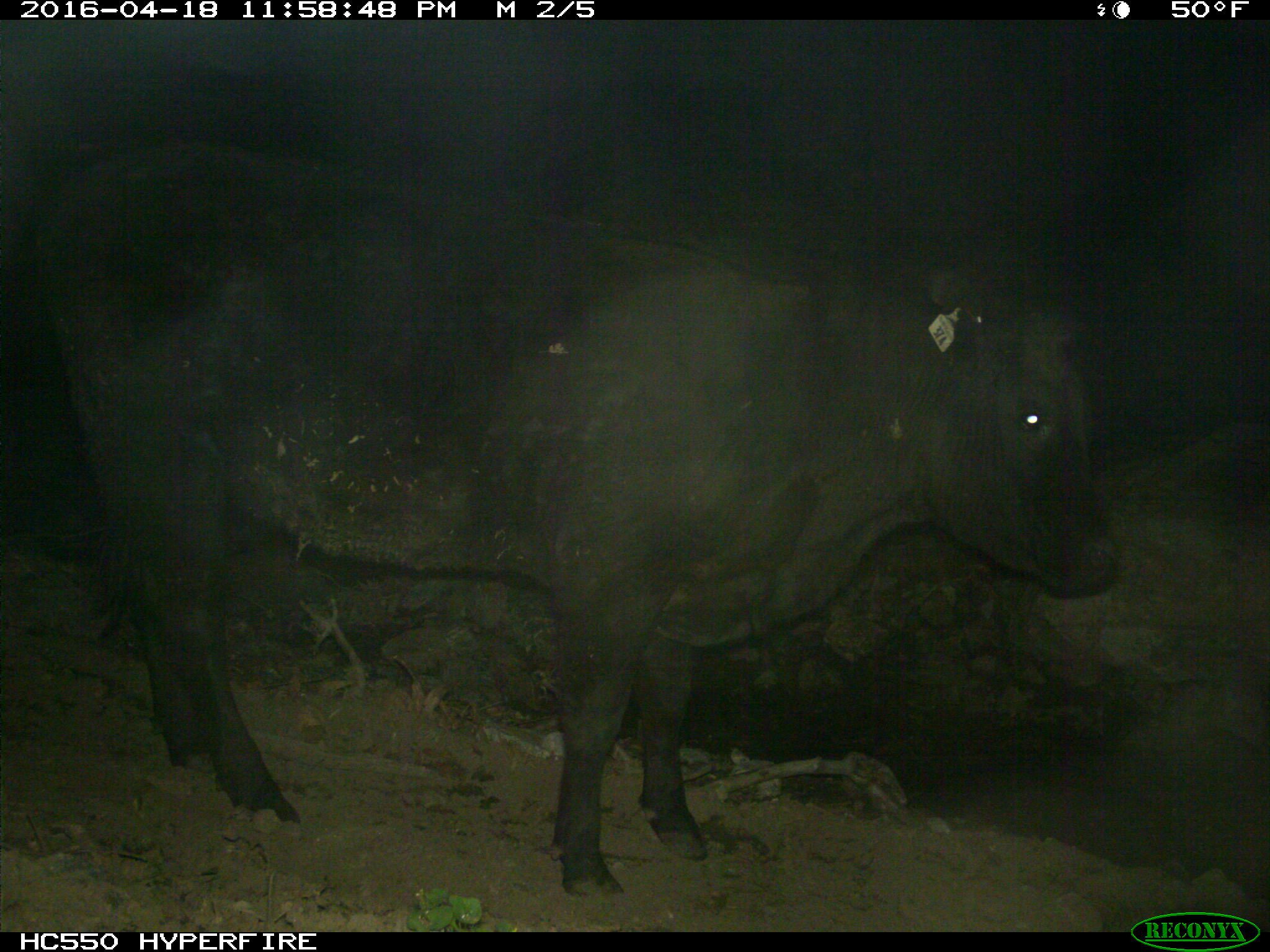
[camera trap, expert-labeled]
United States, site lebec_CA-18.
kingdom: Animalia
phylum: Chordata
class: Mammalia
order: Artiodactyla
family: Bovidae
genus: Bos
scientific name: Bos taurus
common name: domestic cow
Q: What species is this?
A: Bos taurus (domestic cow).